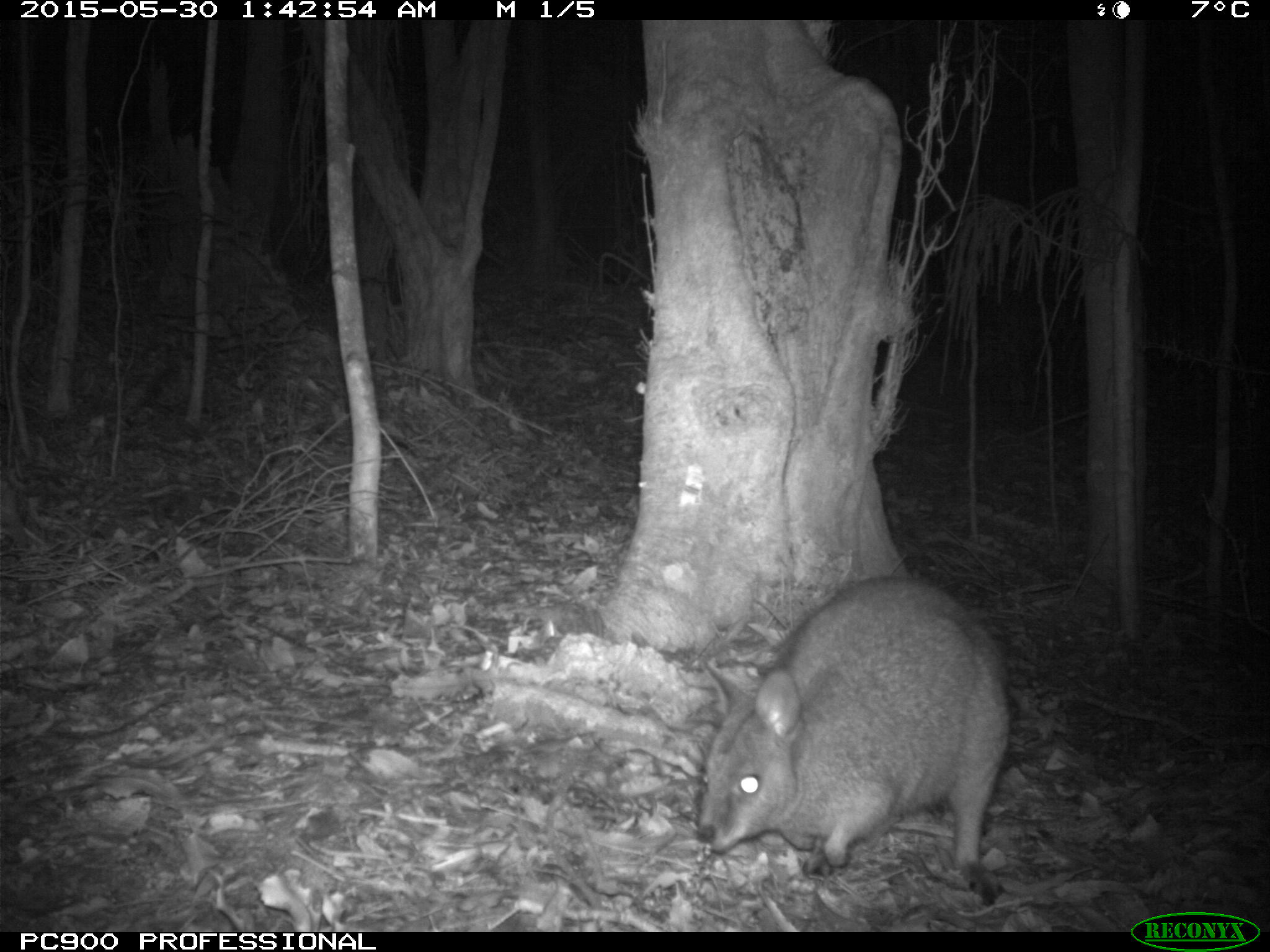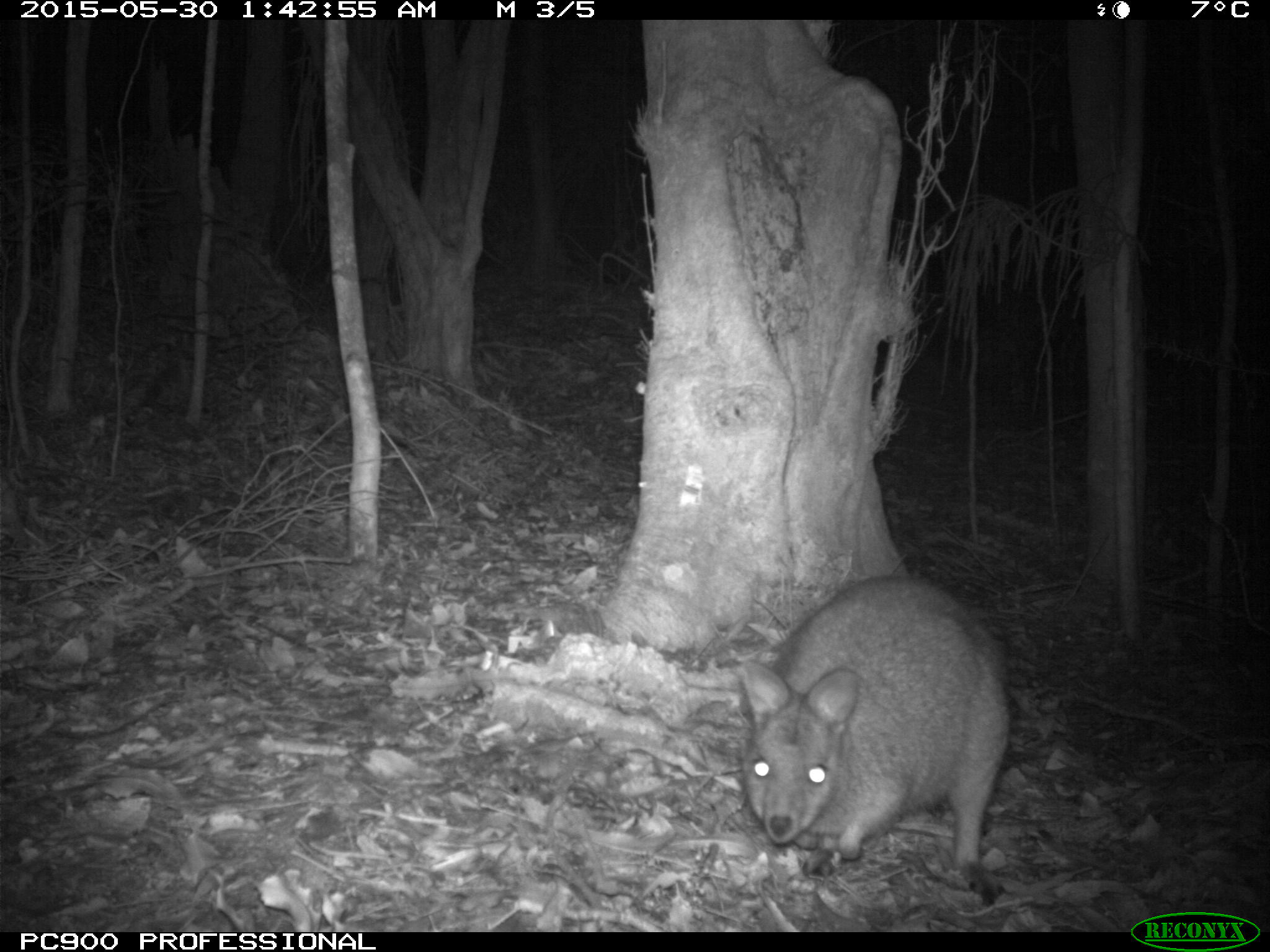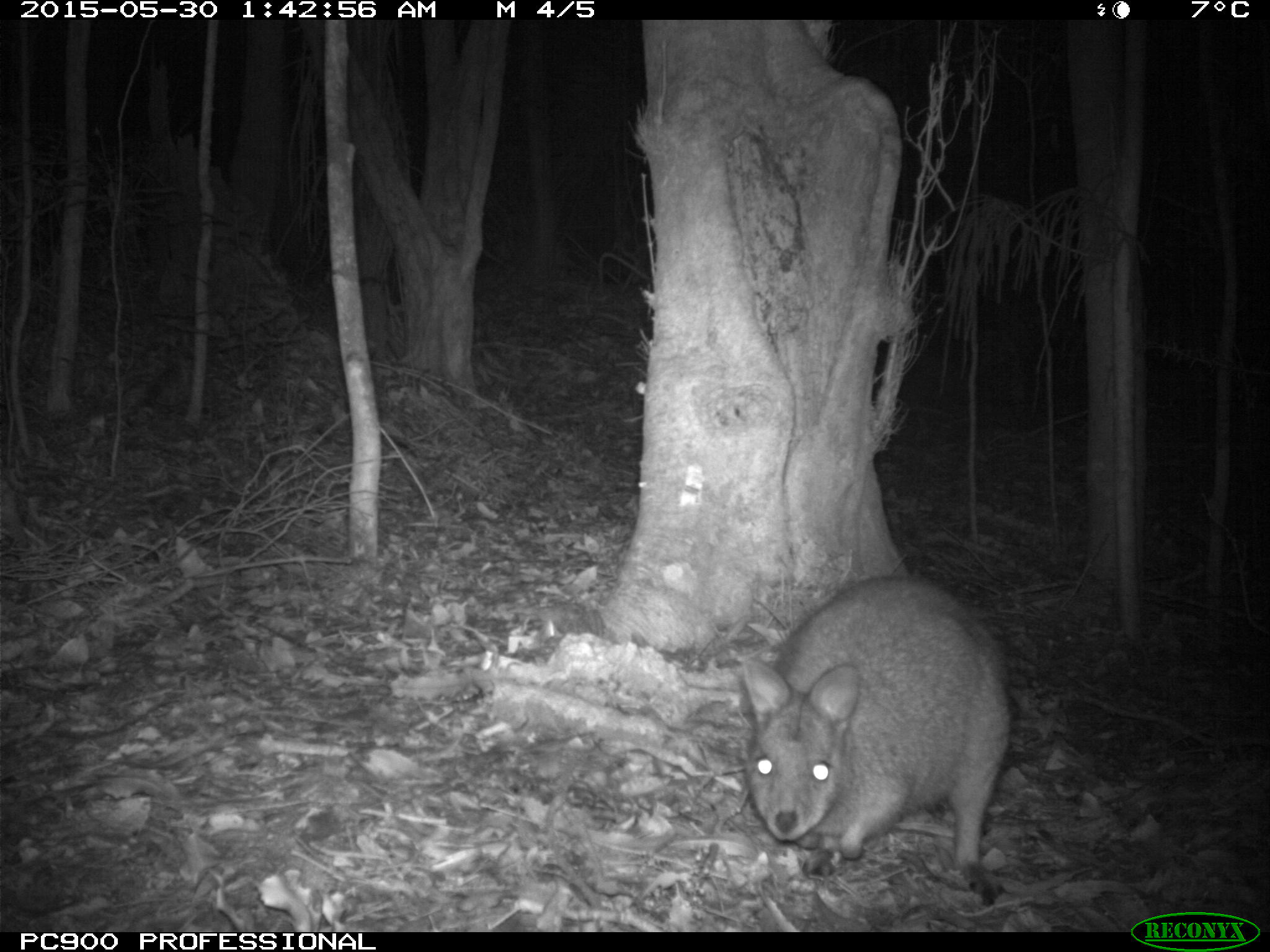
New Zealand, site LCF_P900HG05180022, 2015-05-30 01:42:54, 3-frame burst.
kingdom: Animalia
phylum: Chordata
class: Mammalia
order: Diprotodontia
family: Macropodidae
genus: Notamacropus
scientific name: Notamacropus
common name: wallaby